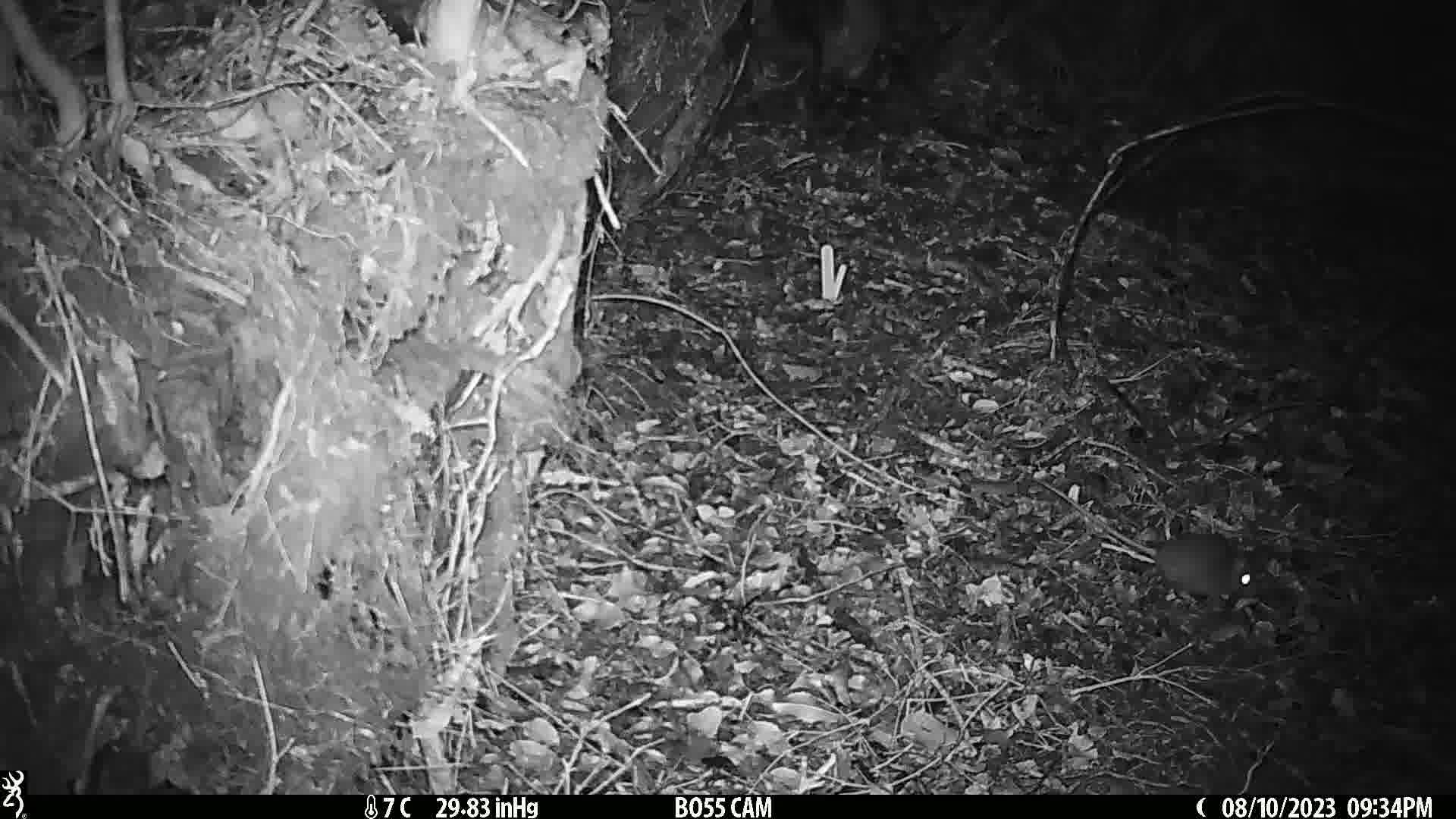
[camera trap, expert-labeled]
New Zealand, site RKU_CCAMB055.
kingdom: Animalia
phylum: Chordata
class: Mammalia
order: Rodentia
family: Muridae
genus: Rattus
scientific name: Rattus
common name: rat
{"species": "rat (Rattus)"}